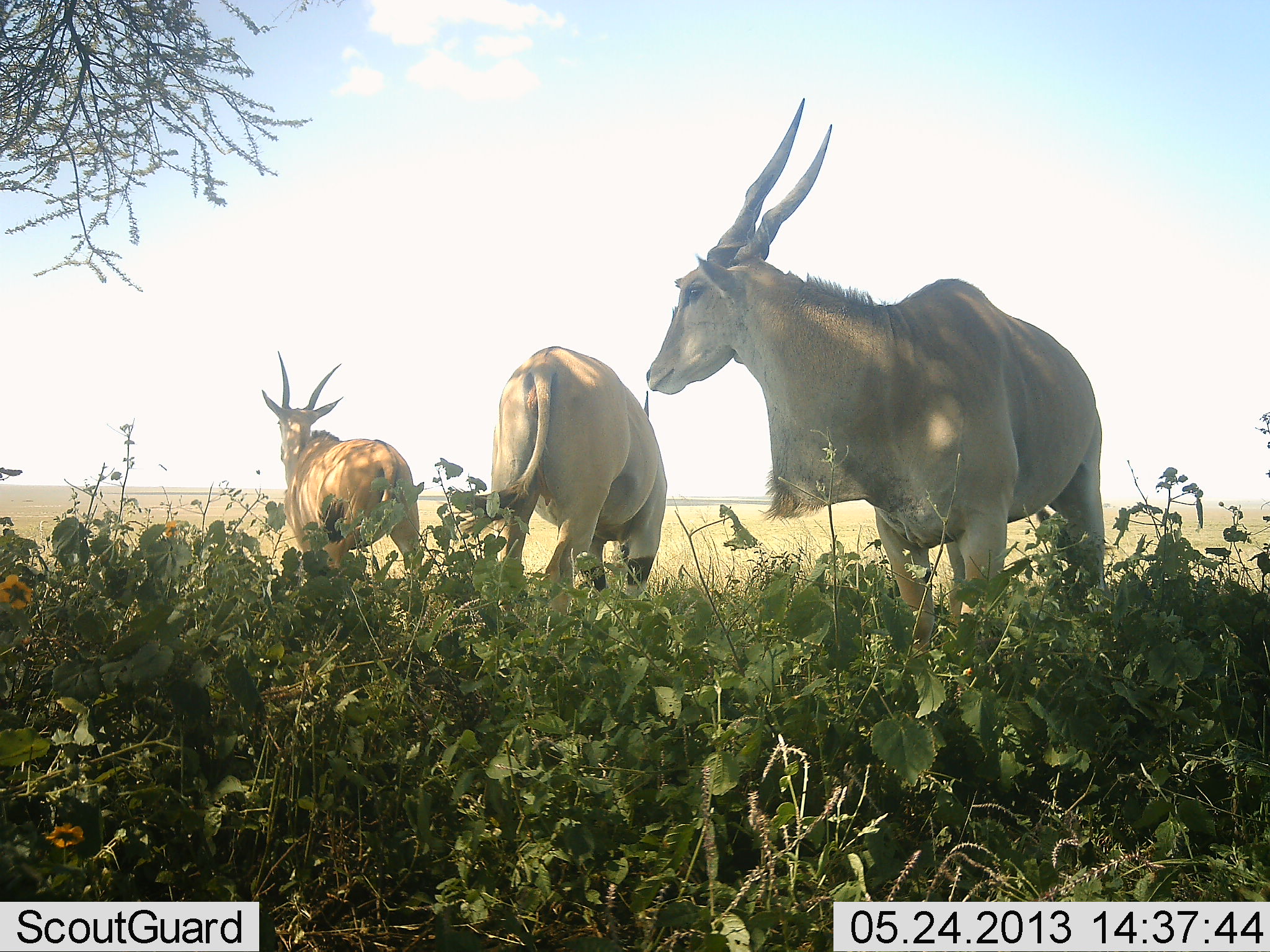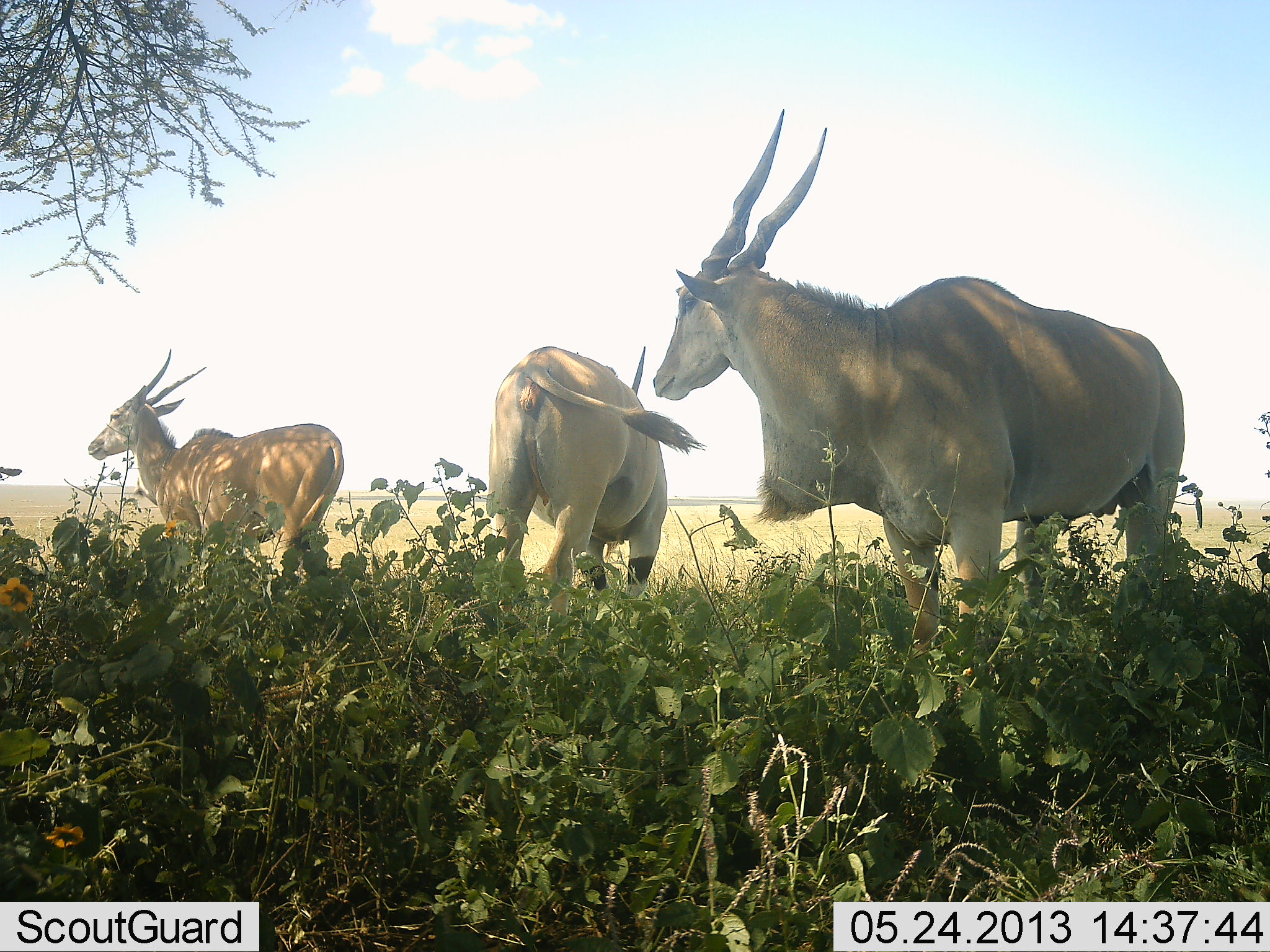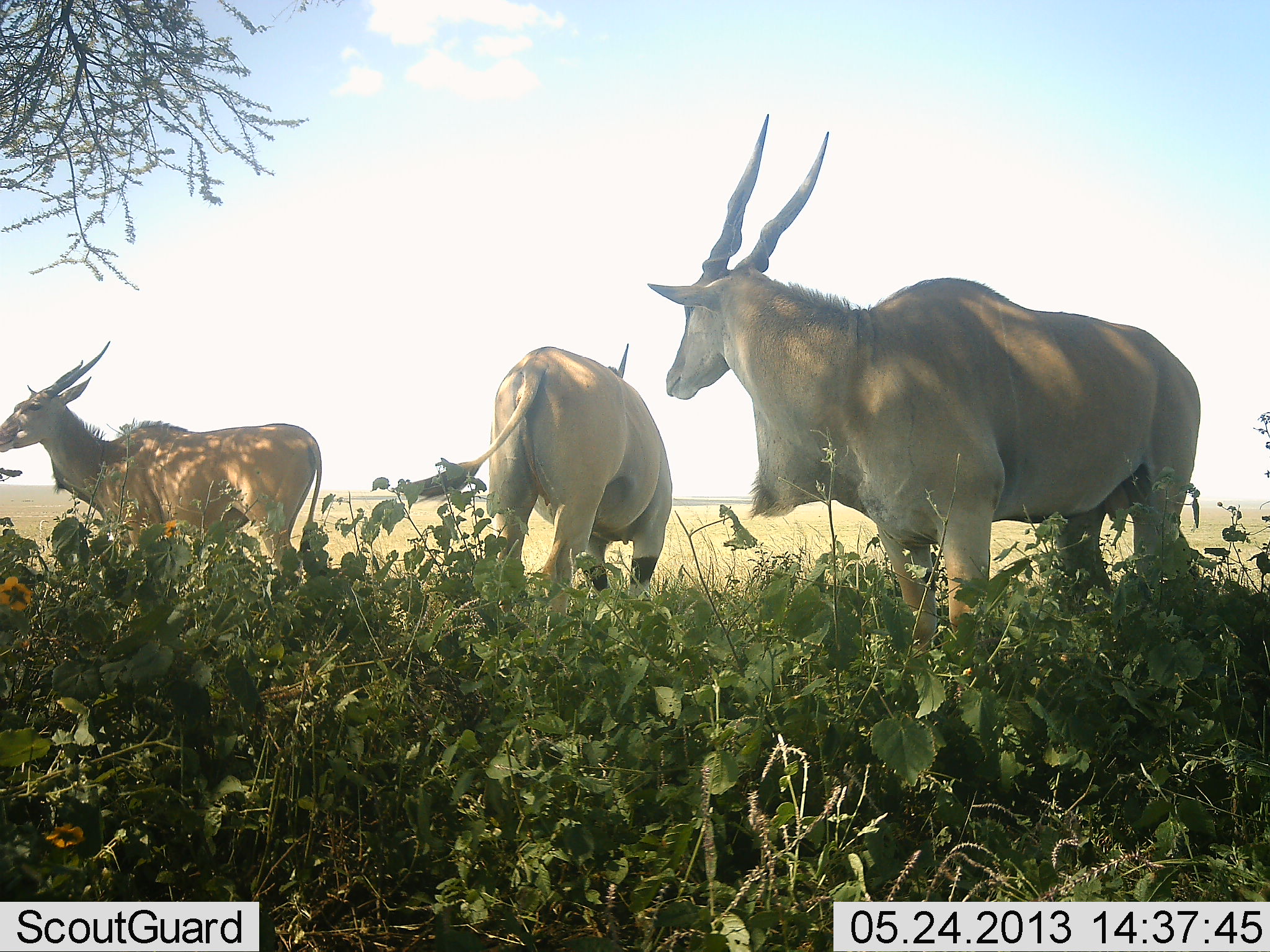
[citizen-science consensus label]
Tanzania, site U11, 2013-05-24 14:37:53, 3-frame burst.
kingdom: Animalia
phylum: Chordata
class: Mammalia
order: Artiodactyla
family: Bovidae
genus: Tragelaphus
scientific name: Tragelaphus oryx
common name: eland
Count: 3.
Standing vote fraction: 80%.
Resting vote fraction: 0%.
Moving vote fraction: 50%.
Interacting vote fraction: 0%.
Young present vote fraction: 0%.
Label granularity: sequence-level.